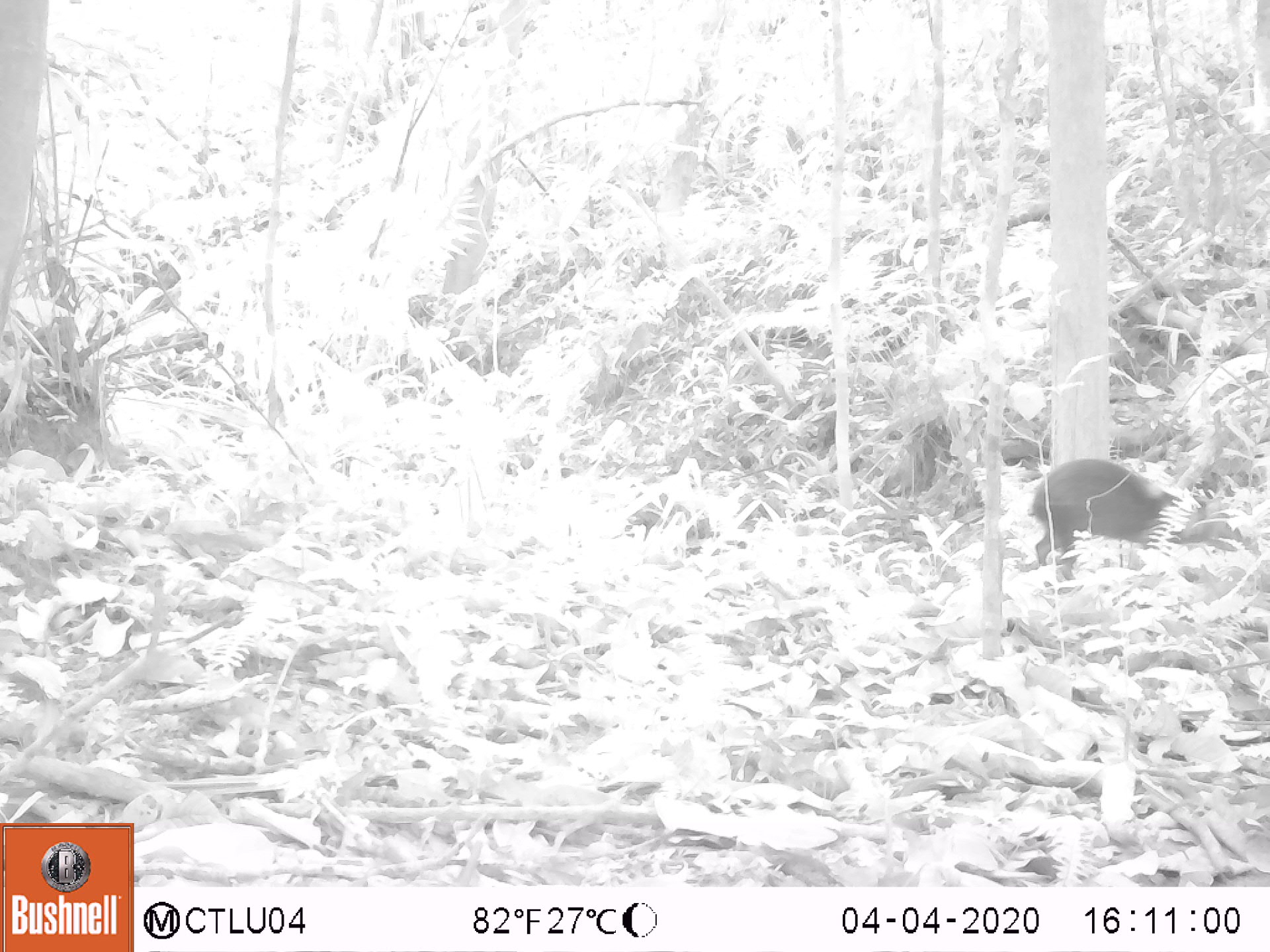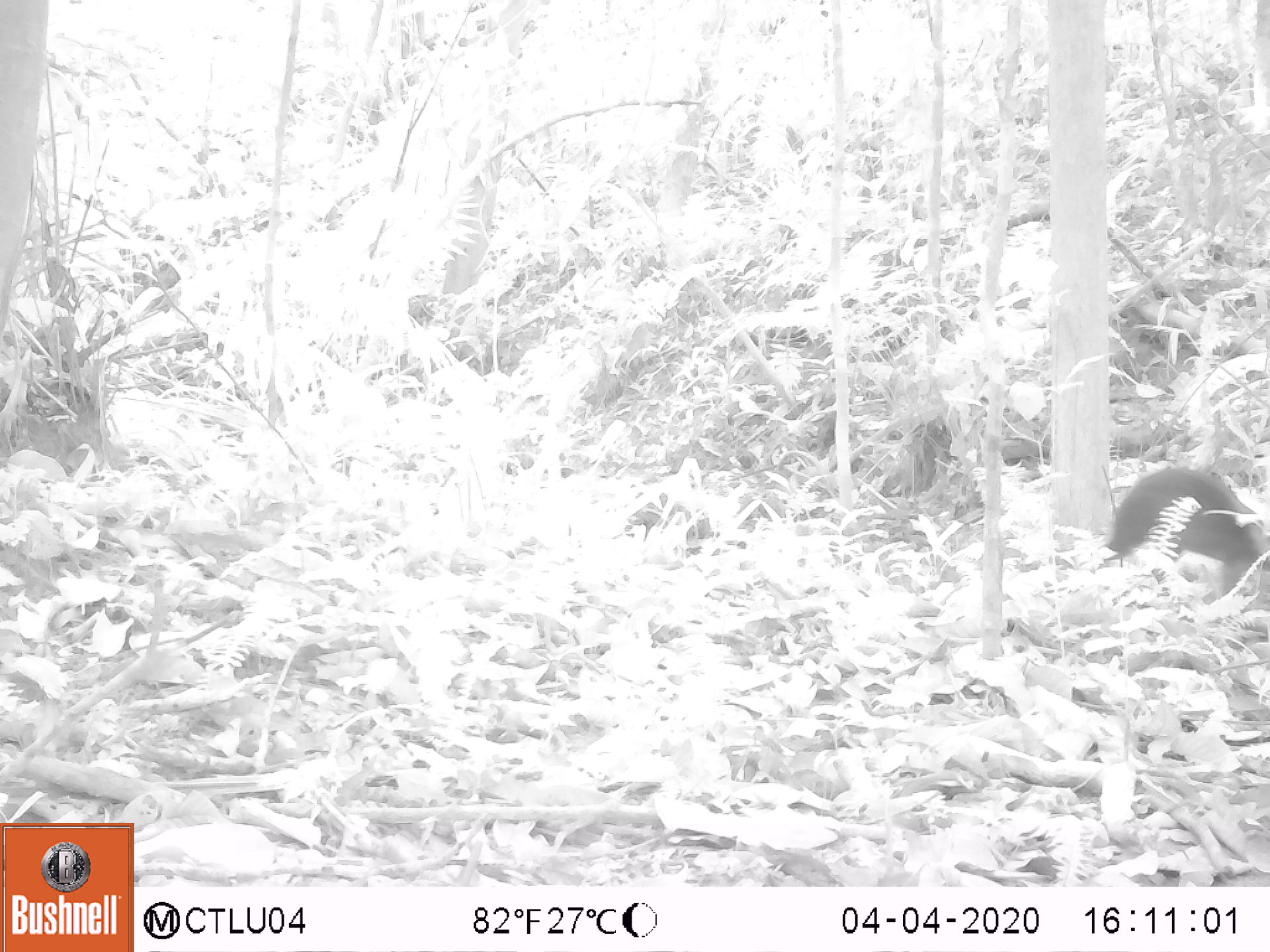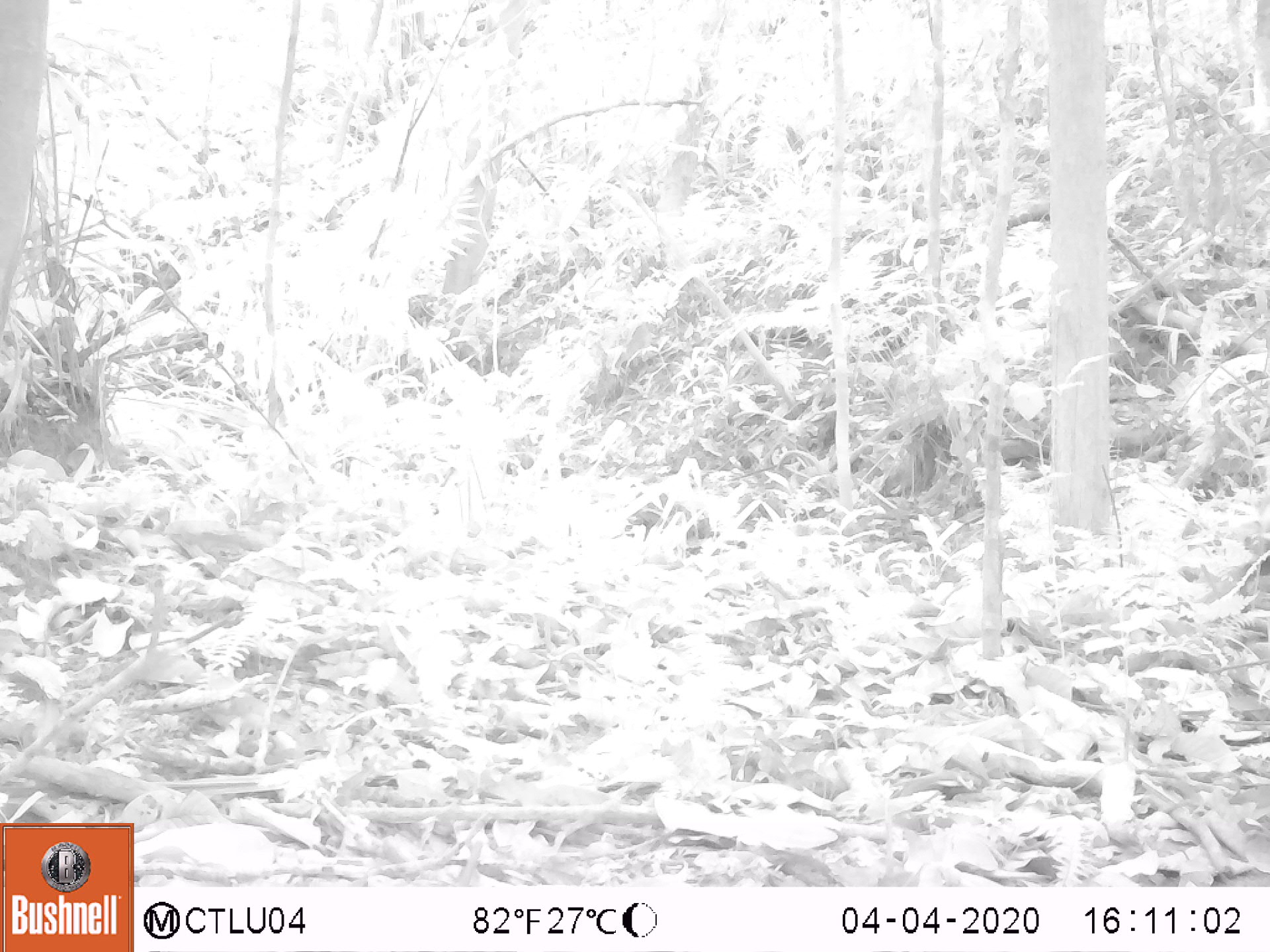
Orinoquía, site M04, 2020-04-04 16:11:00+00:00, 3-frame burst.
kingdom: Animalia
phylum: Chordata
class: Mammalia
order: Rodentia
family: Dasyproctidae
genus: Dasyprocta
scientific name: Dasyprocta fuliginosa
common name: black agouti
Black agouti (Dasyprocta fuliginosa).